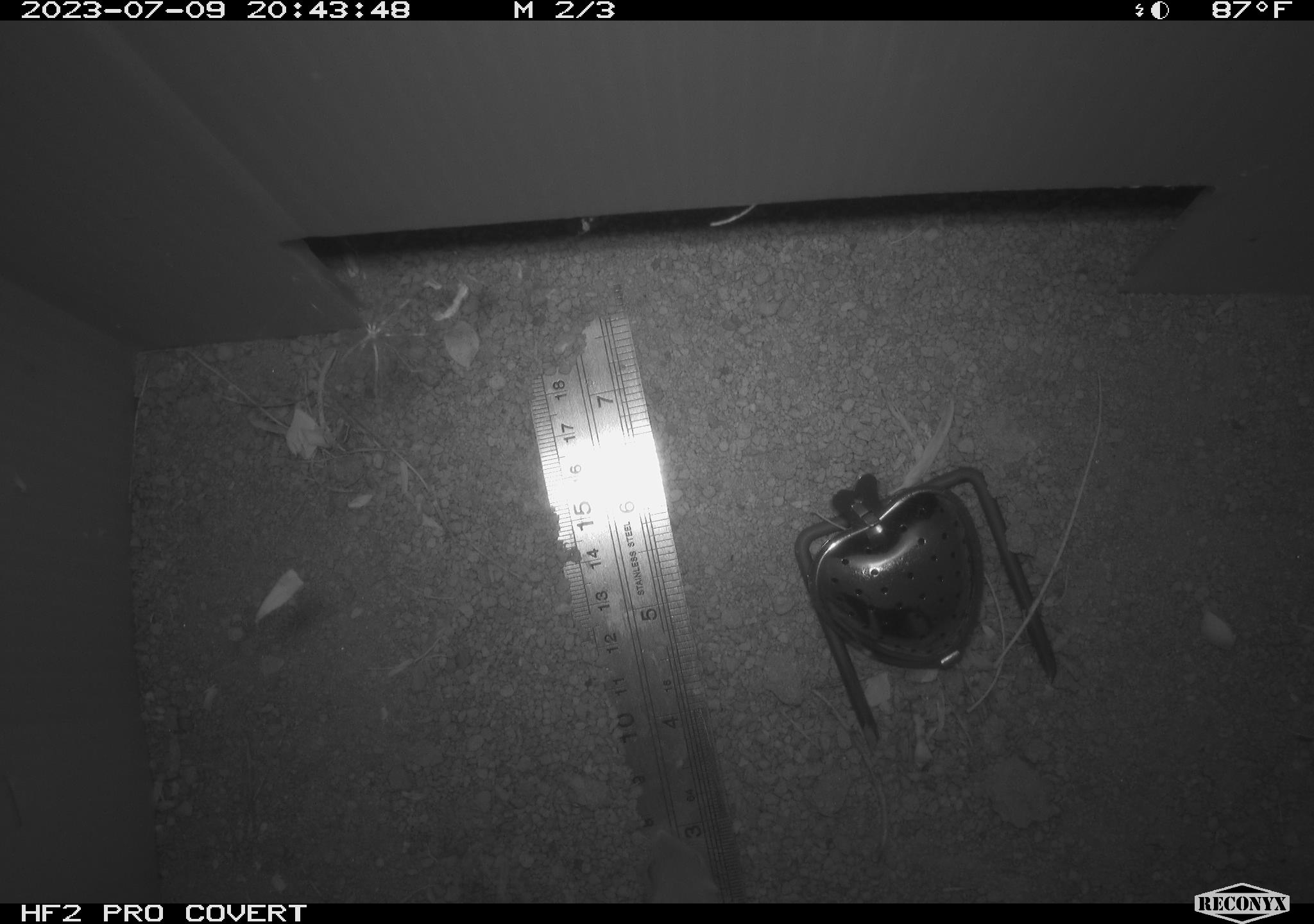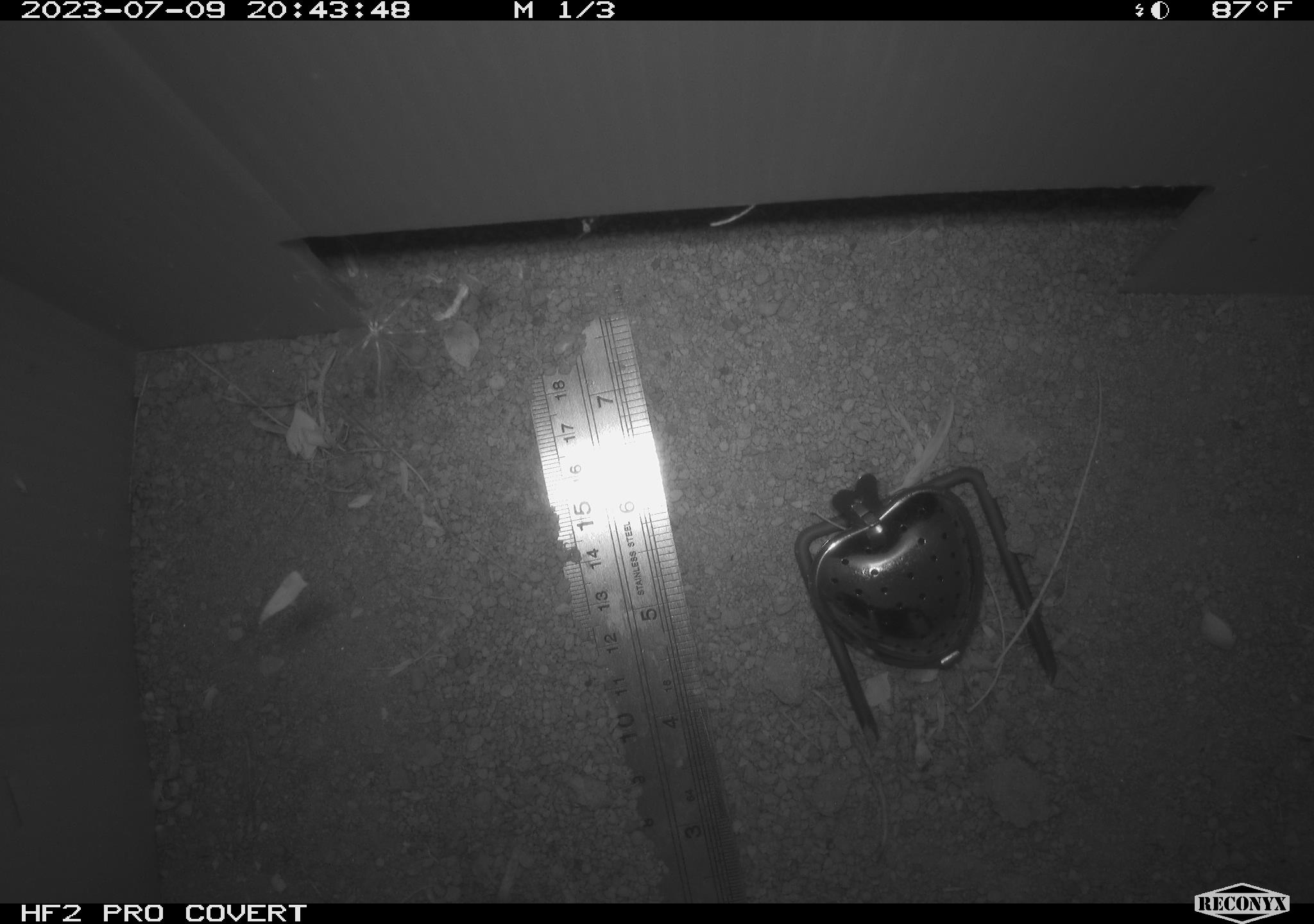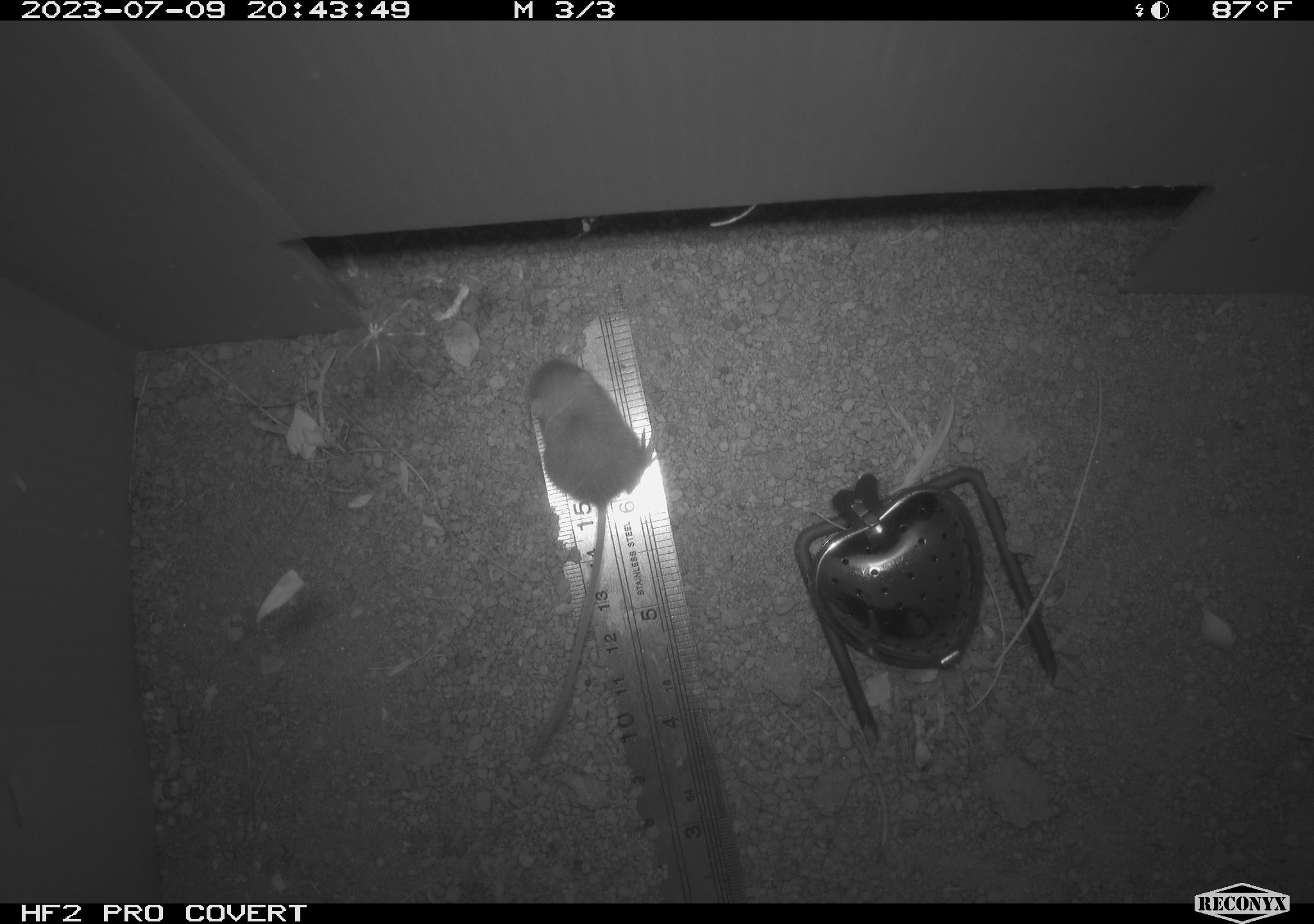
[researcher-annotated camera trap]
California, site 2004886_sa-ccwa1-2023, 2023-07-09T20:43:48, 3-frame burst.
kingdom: Animalia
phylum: Chordata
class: Mammalia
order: Rodentia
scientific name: Rodentia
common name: mouse species